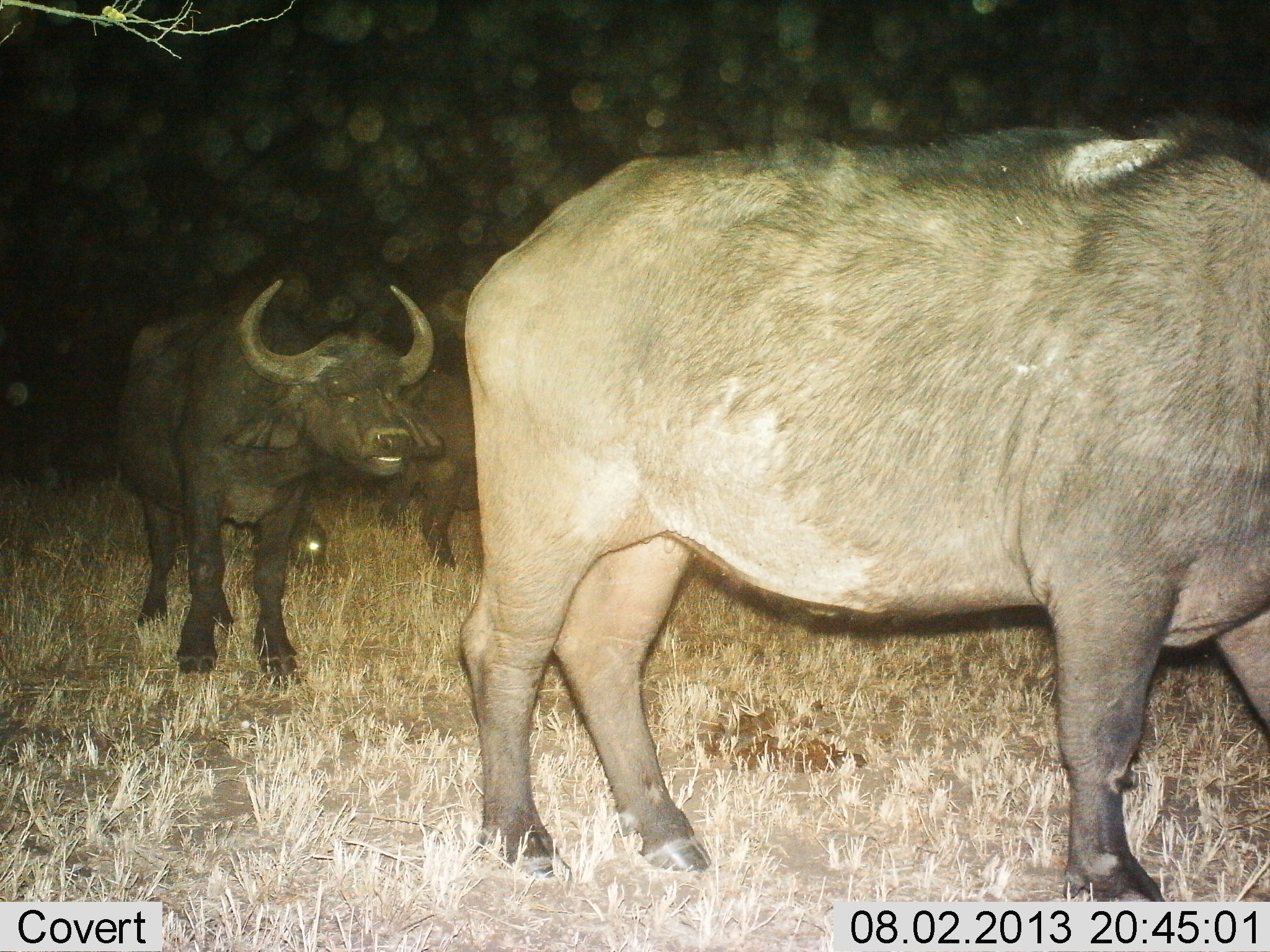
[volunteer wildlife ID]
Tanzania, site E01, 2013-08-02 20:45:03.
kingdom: Animalia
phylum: Chordata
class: Mammalia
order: Artiodactyla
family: Bovidae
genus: Syncerus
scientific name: Syncerus caffer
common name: cape buffalo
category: buffalo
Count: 3.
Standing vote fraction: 48%.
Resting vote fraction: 0%.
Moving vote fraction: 60%.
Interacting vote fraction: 0%.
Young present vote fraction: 16%.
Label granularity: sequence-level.